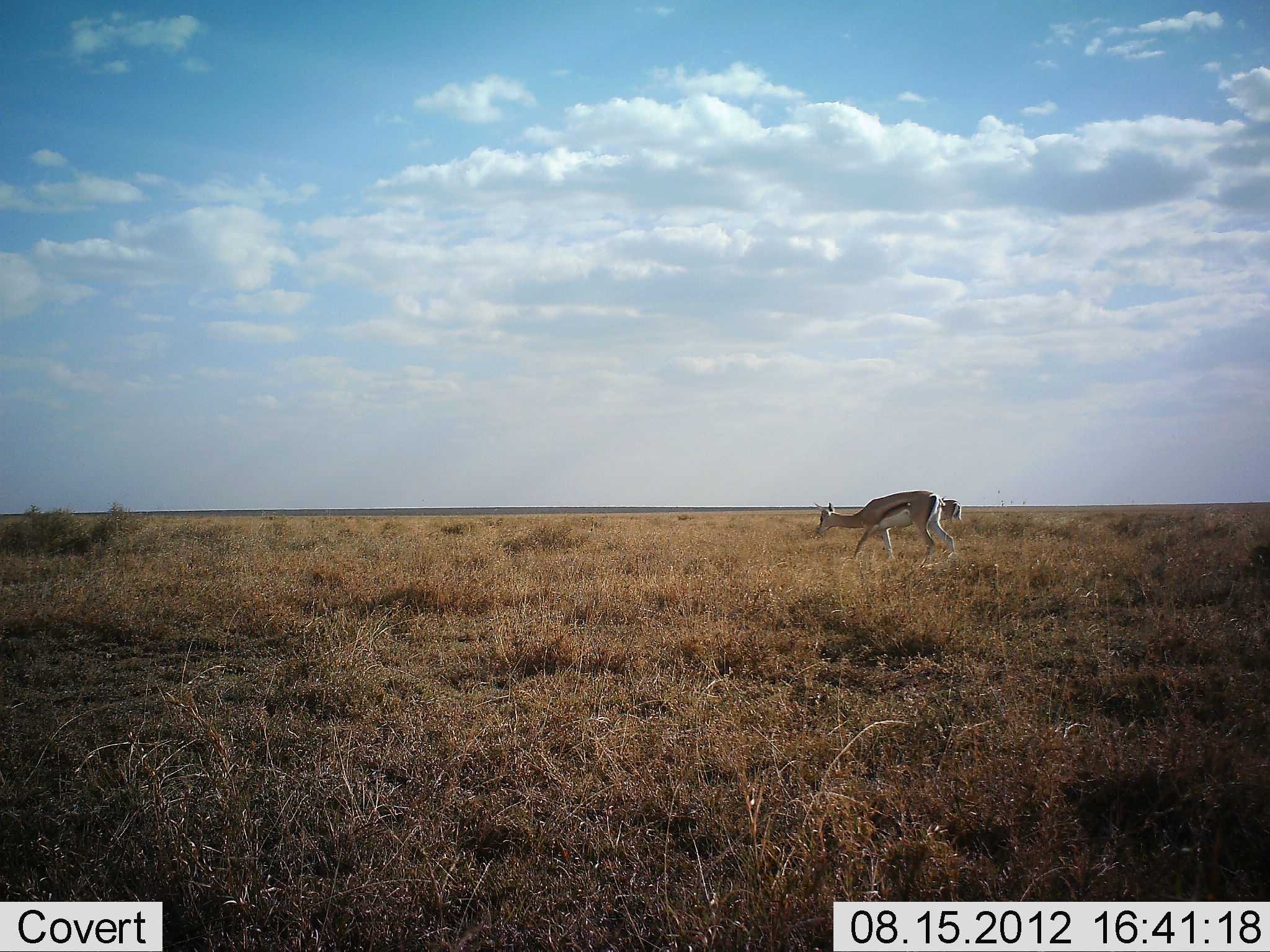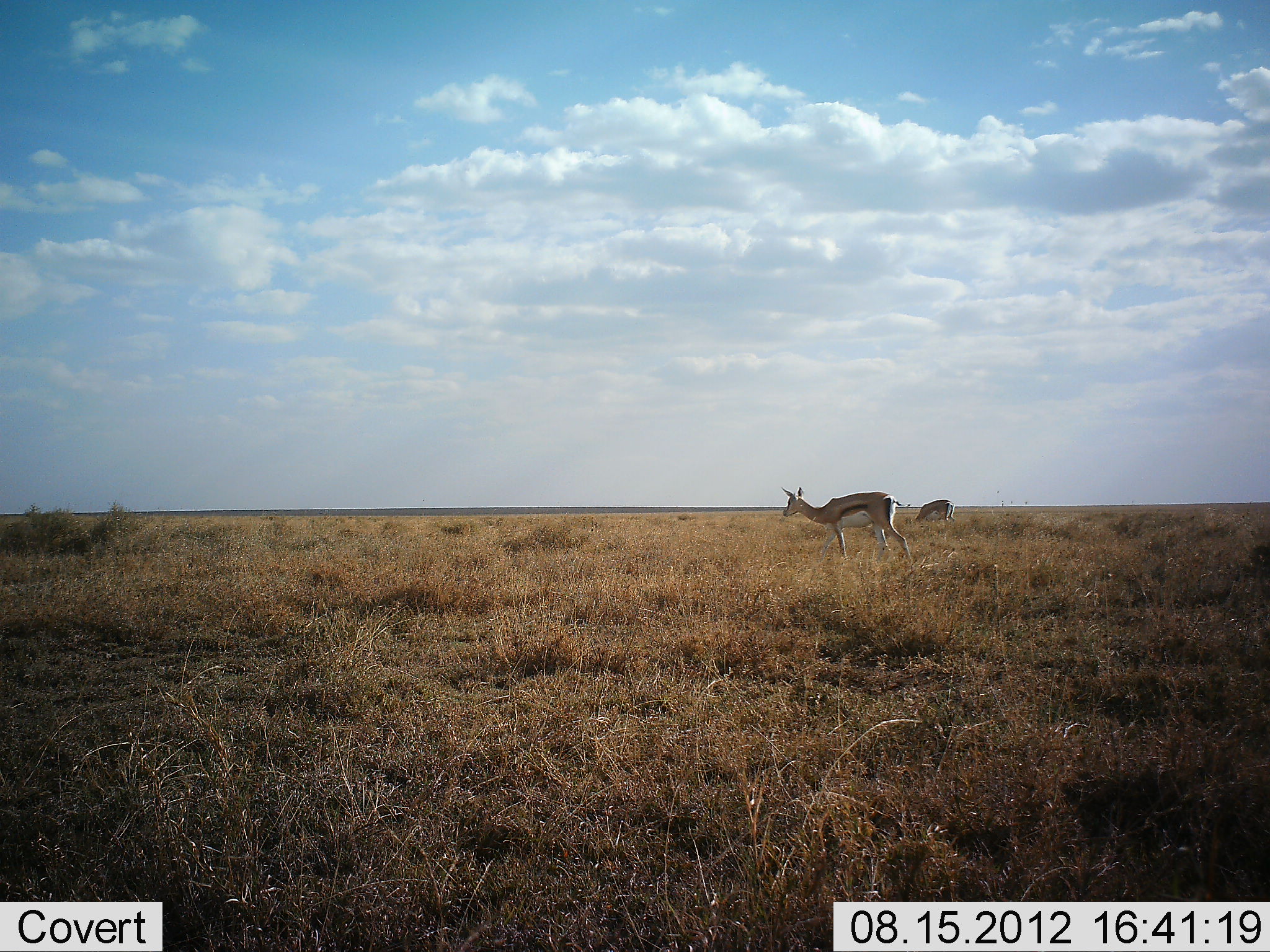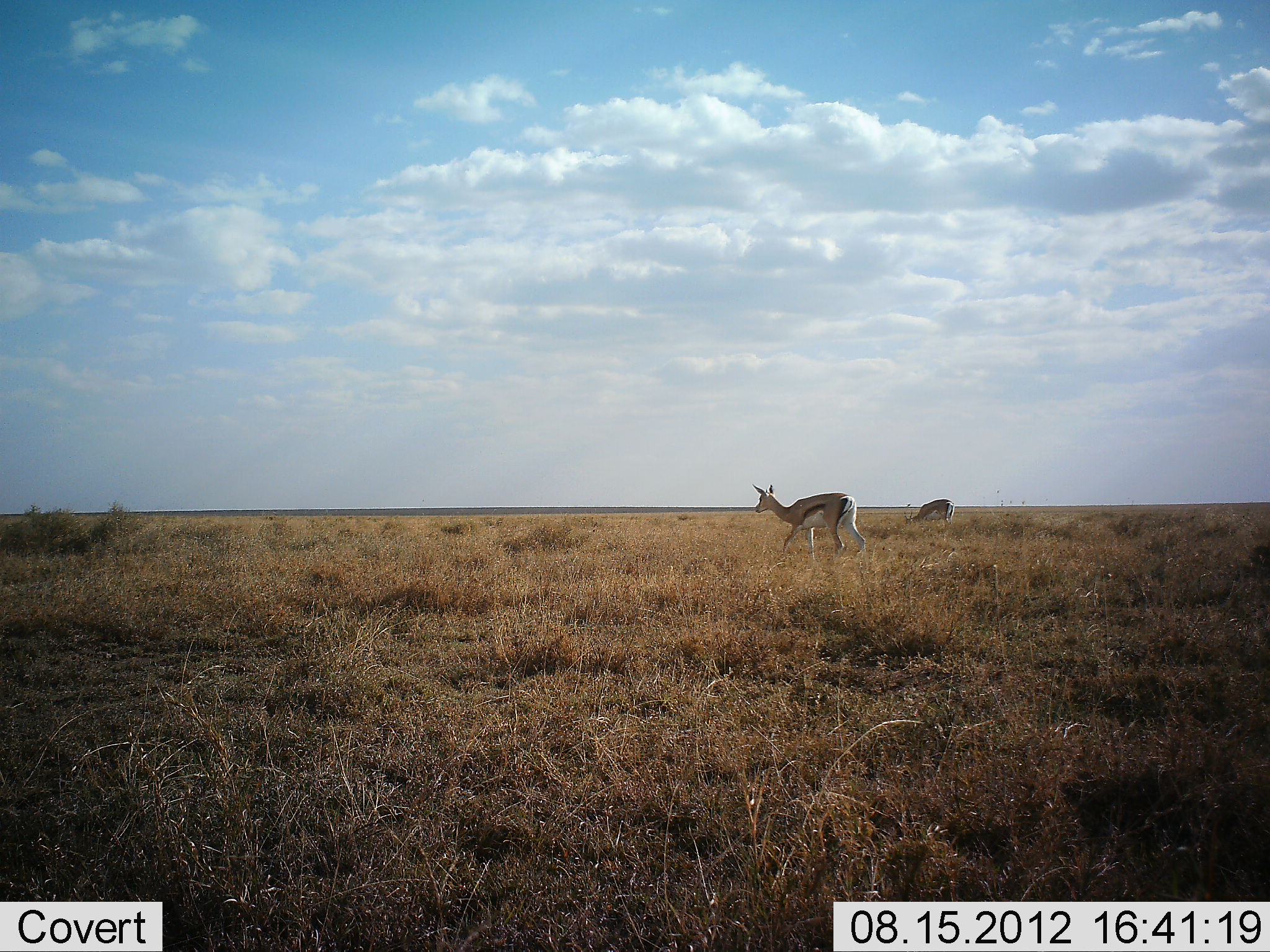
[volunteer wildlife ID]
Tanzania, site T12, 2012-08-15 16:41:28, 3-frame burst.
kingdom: Animalia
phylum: Chordata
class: Mammalia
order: Artiodactyla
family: Bovidae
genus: Eudorcas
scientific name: Eudorcas thomsonii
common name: thomson's gazelle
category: gazellethomsons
Gazellethomsons (thomson's gazelle) (Eudorcas thomsonii), count 2. Behavior (volunteer vote fractions): standing 40%, resting 0%, moving 50%, interacting 0%. Young present (vote fraction): 0%. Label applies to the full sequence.